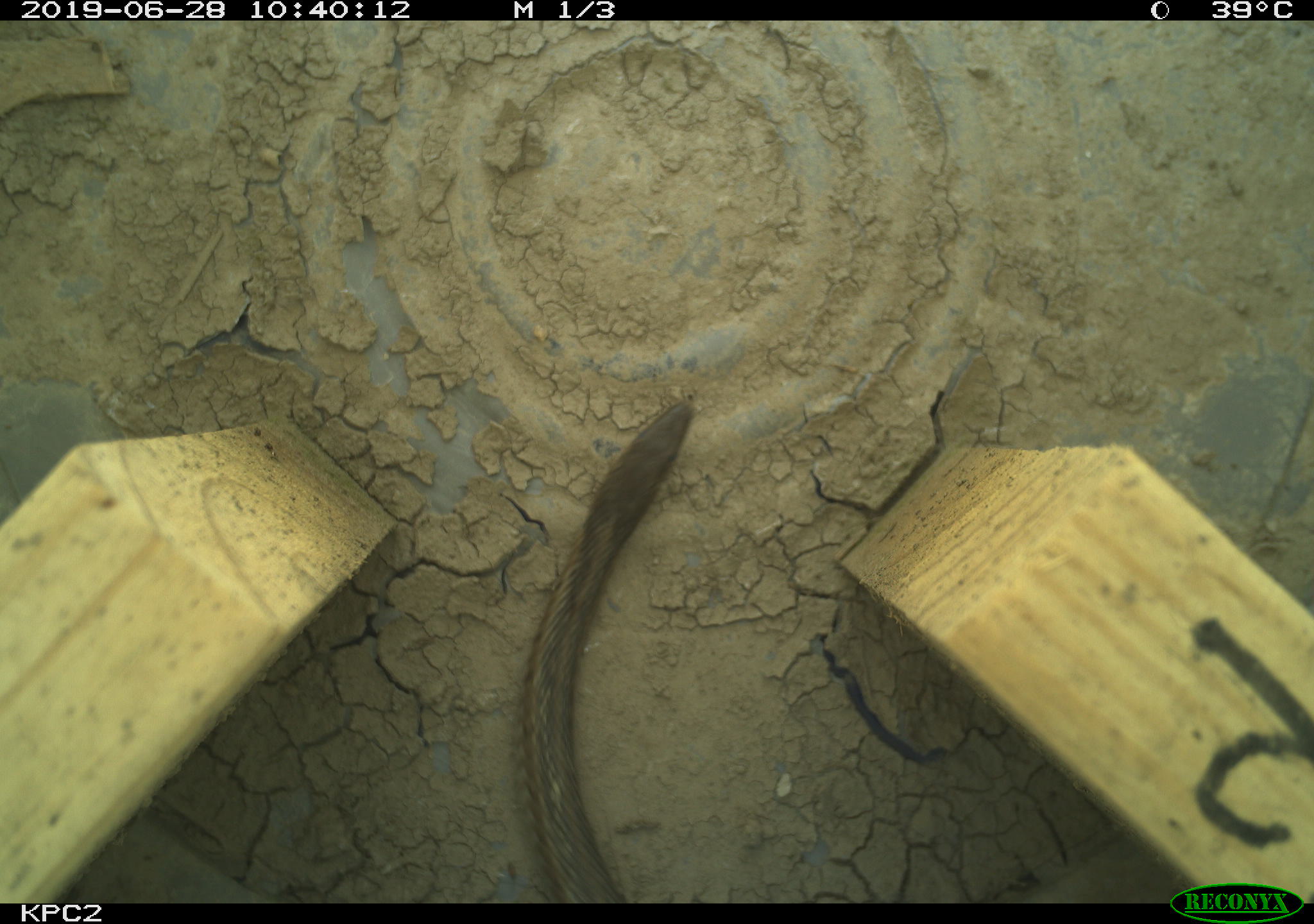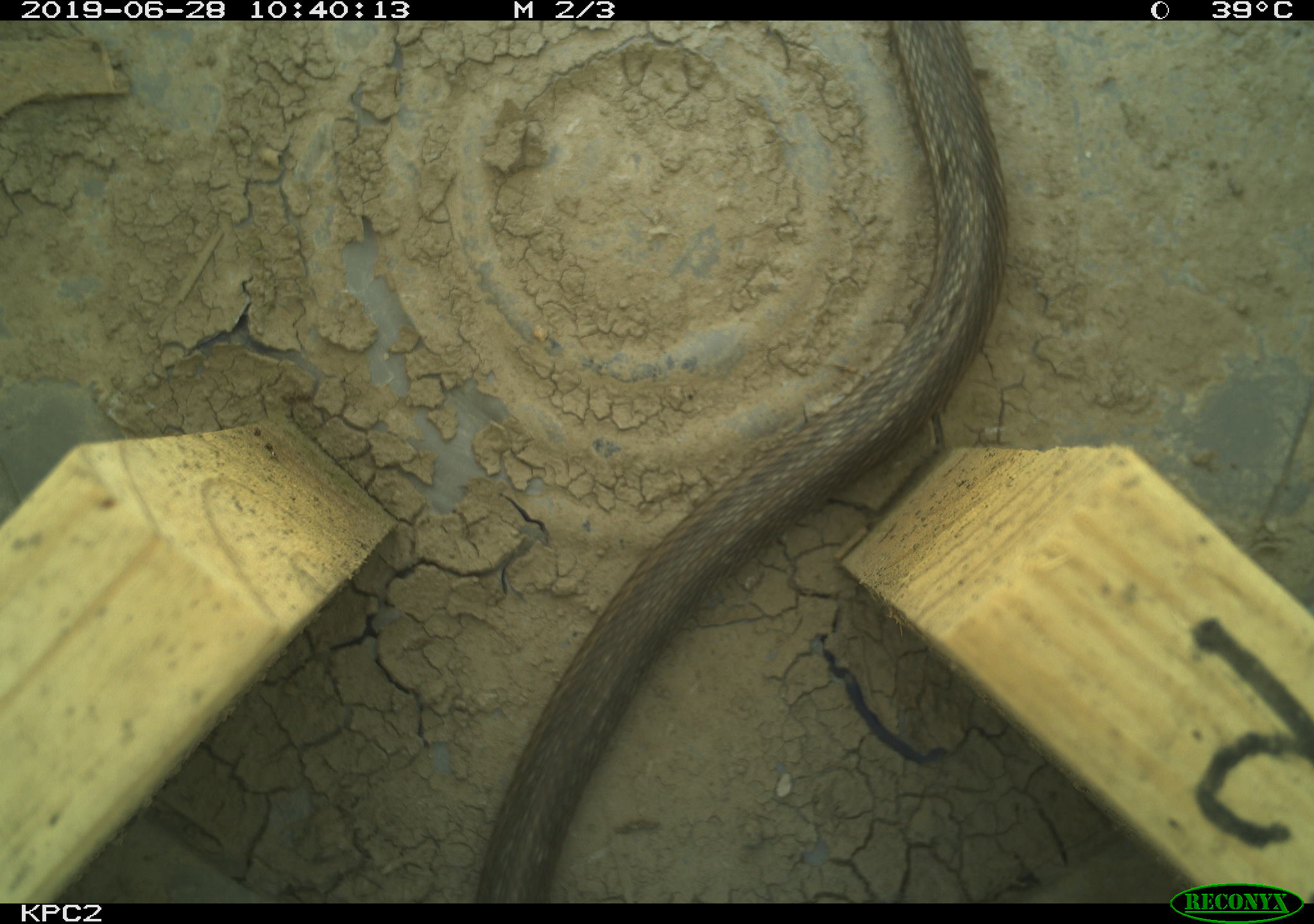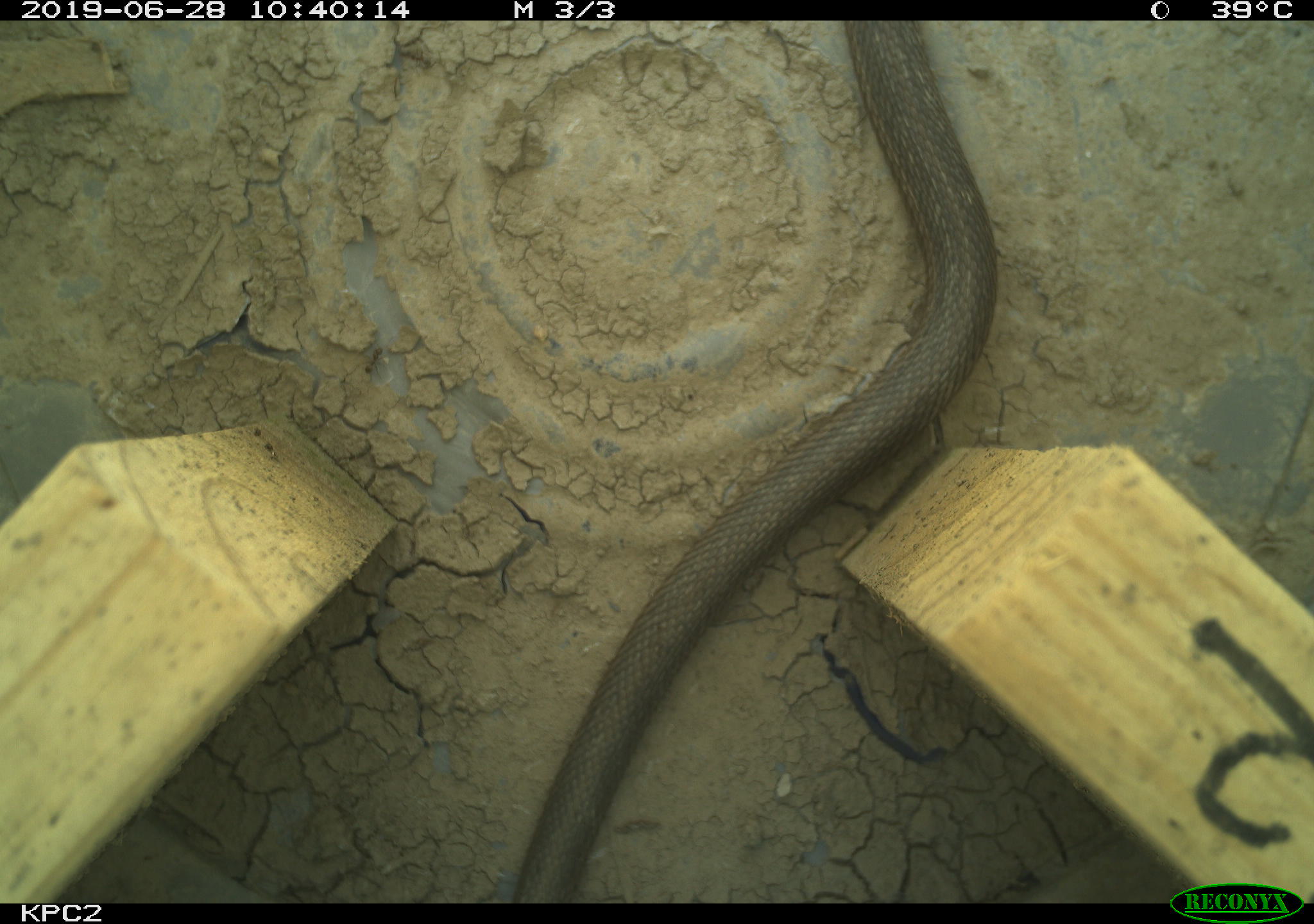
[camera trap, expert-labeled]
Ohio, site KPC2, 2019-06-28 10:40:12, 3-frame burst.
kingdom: Animalia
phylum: Chordata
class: Reptilia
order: Squamata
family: Colubridae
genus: Thamnophis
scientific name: Thamnophis sirtalis sirtalis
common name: eastern gartersnake